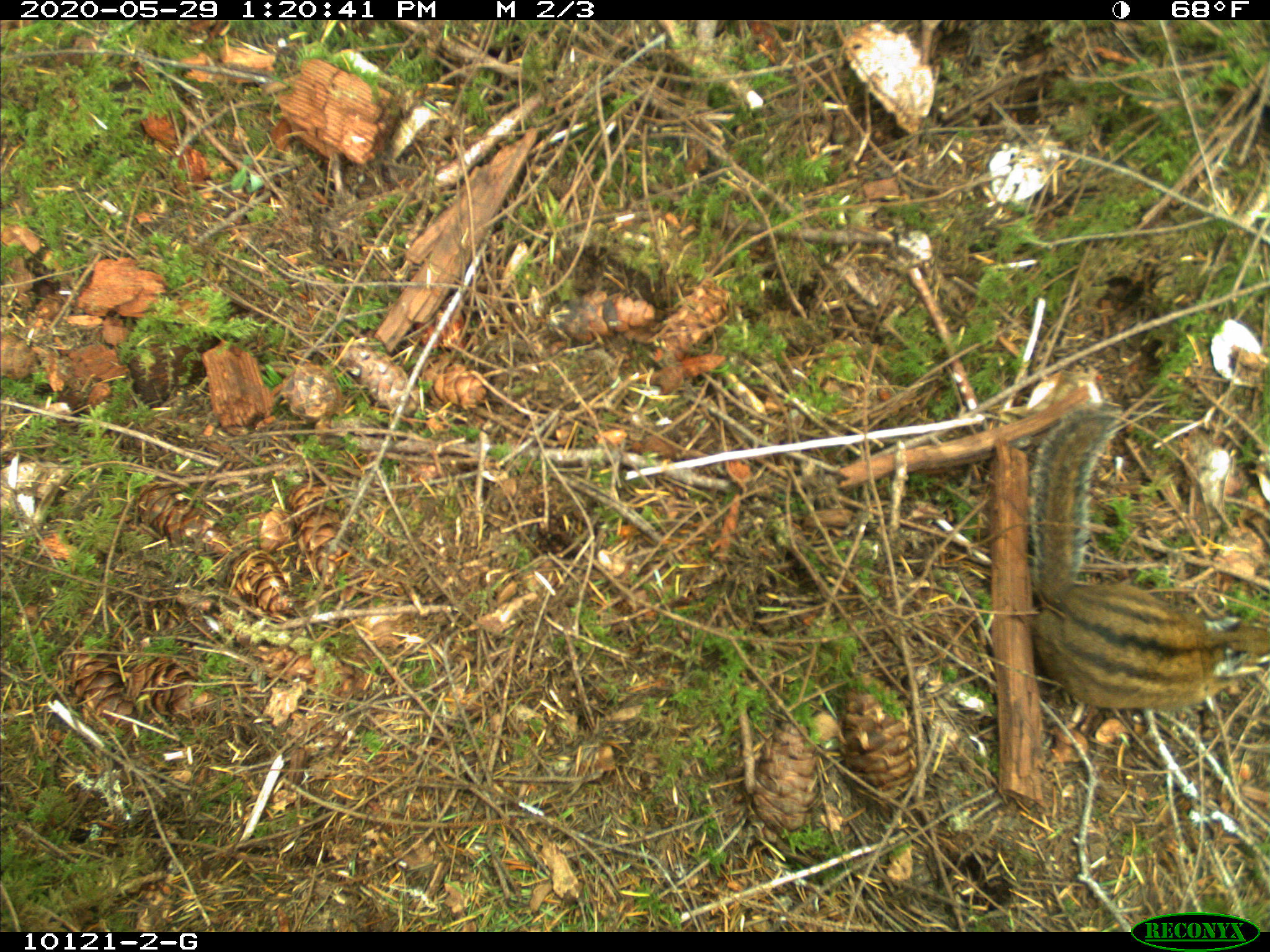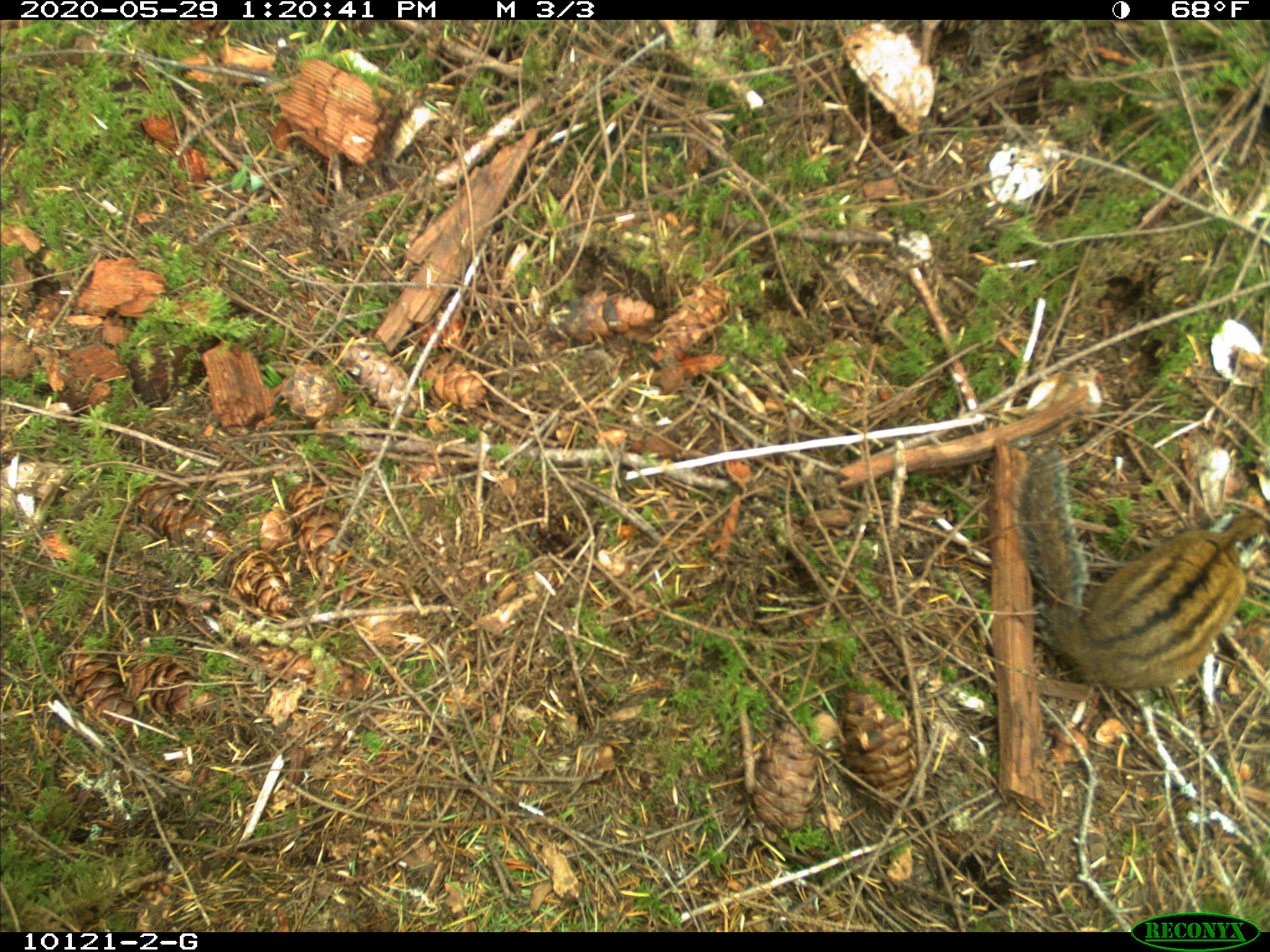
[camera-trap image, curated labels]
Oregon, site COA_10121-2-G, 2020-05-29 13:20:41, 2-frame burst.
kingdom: Animalia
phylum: Chordata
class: Mammalia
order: Rodentia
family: Sciuridae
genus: Neotamias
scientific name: Neotamias townsendii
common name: townsend's chipmunk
Townsend's chipmunk (Neotamias townsendii).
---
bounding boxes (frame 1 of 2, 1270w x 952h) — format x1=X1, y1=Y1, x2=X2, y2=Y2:
townsend's chipmunk: x1=1019, y1=399, x2=1266, y2=717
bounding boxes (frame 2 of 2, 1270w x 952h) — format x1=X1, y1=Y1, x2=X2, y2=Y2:
townsend's chipmunk: x1=1017, y1=439, x2=1266, y2=699